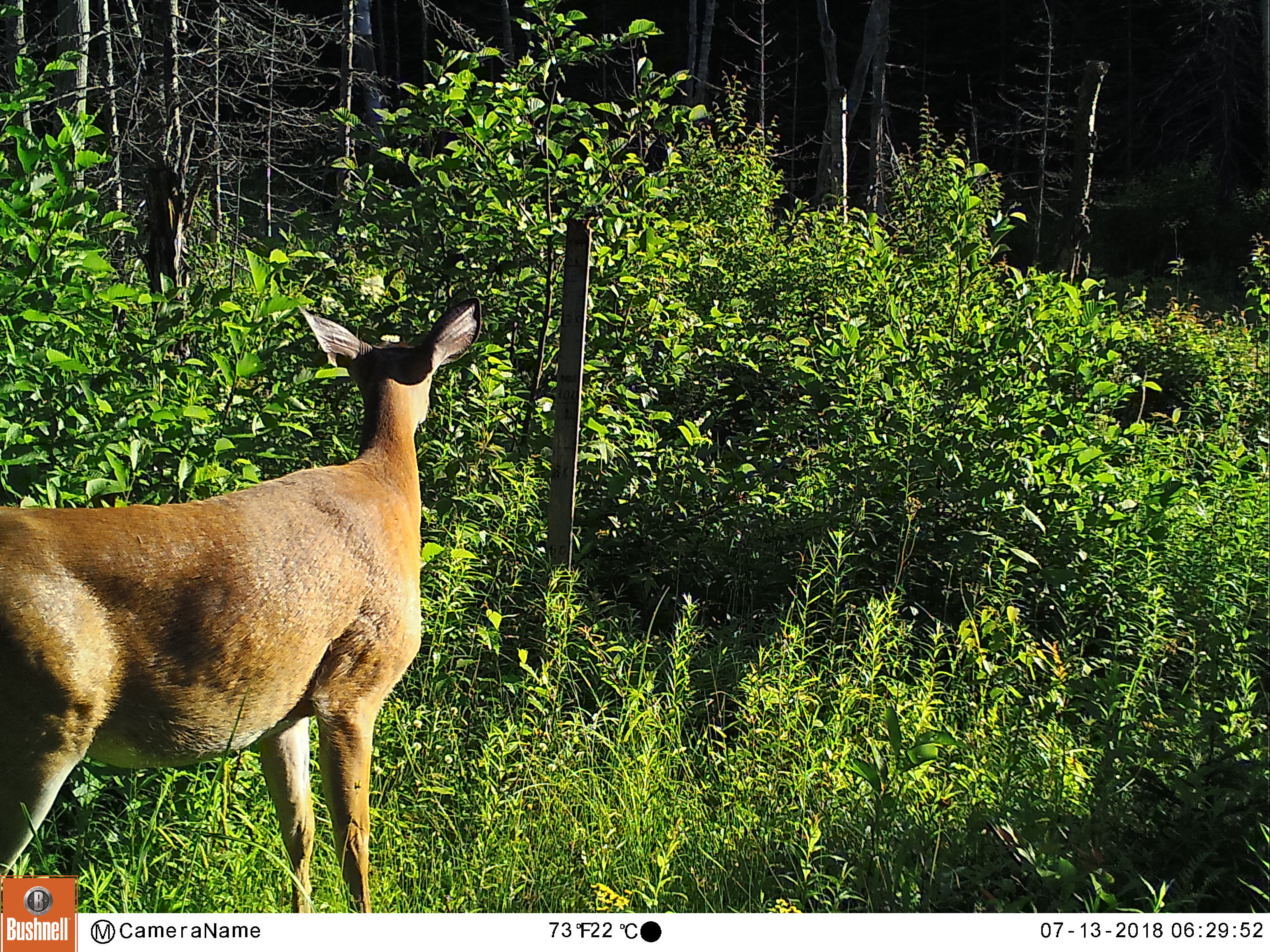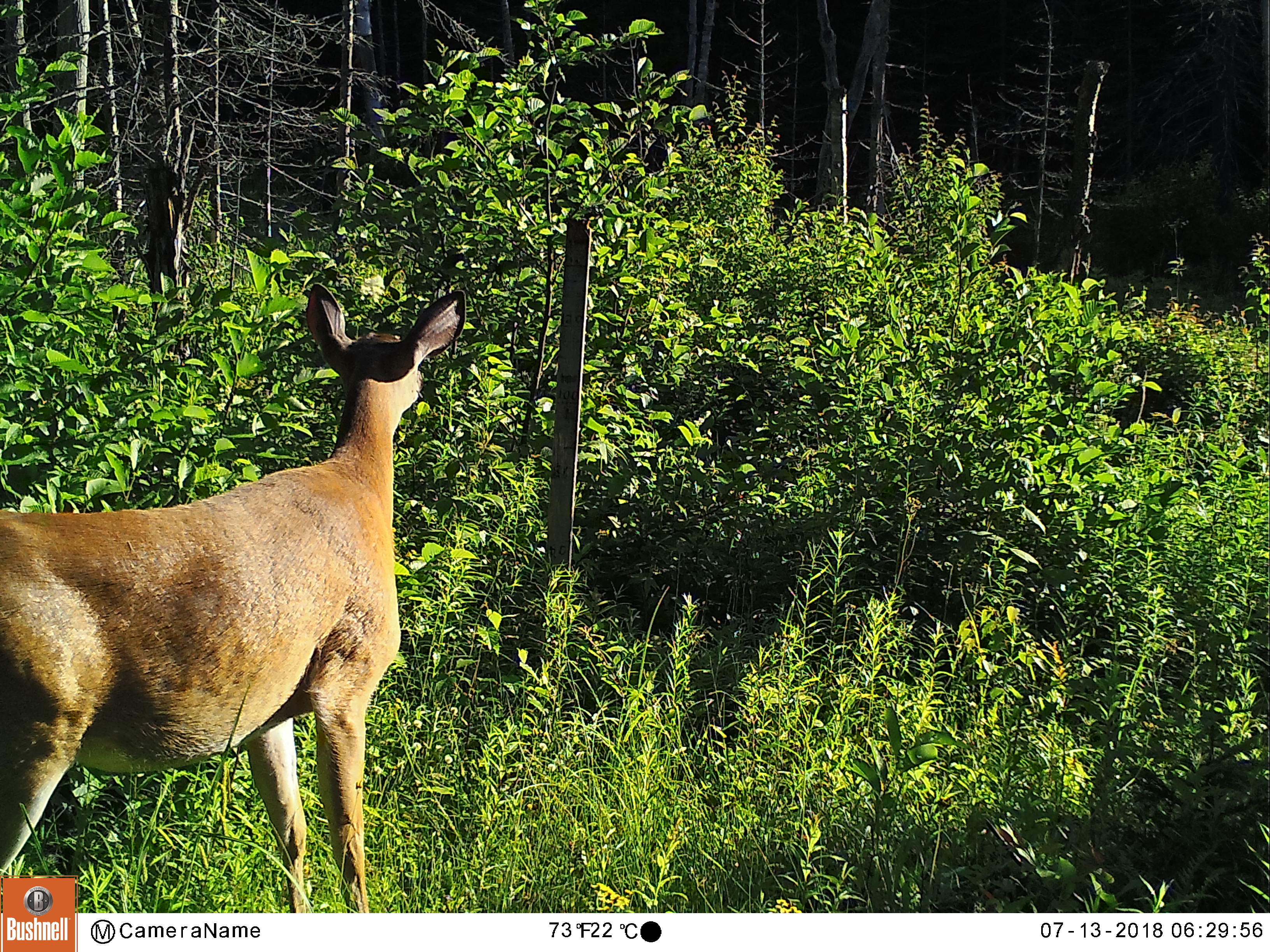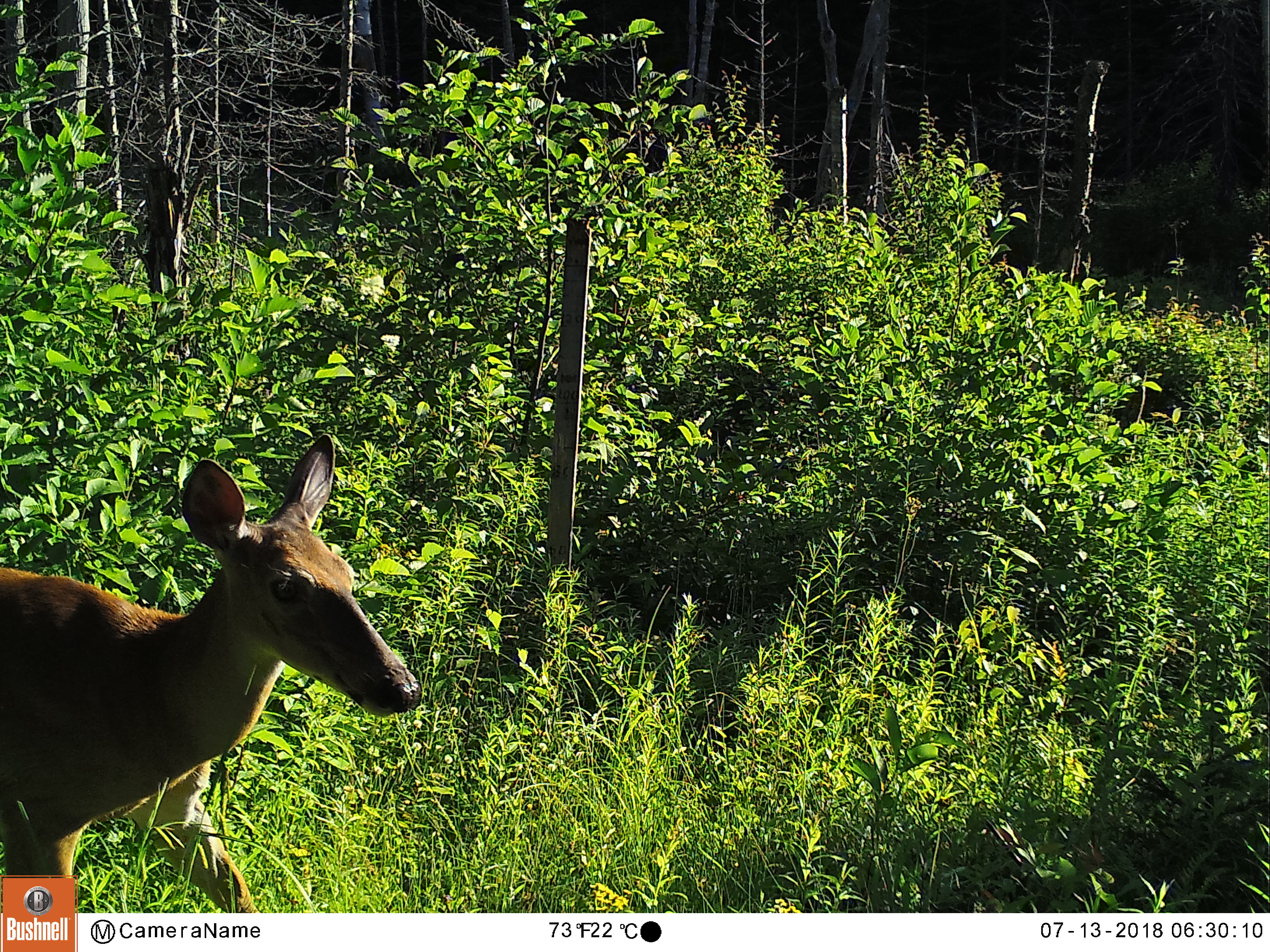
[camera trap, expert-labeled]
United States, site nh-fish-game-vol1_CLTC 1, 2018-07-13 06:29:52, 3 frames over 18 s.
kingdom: Animalia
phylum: Chordata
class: Mammalia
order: Artiodactyla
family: Cervidae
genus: Odocoileus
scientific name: Odocoileus virginianus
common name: white-tailed deer